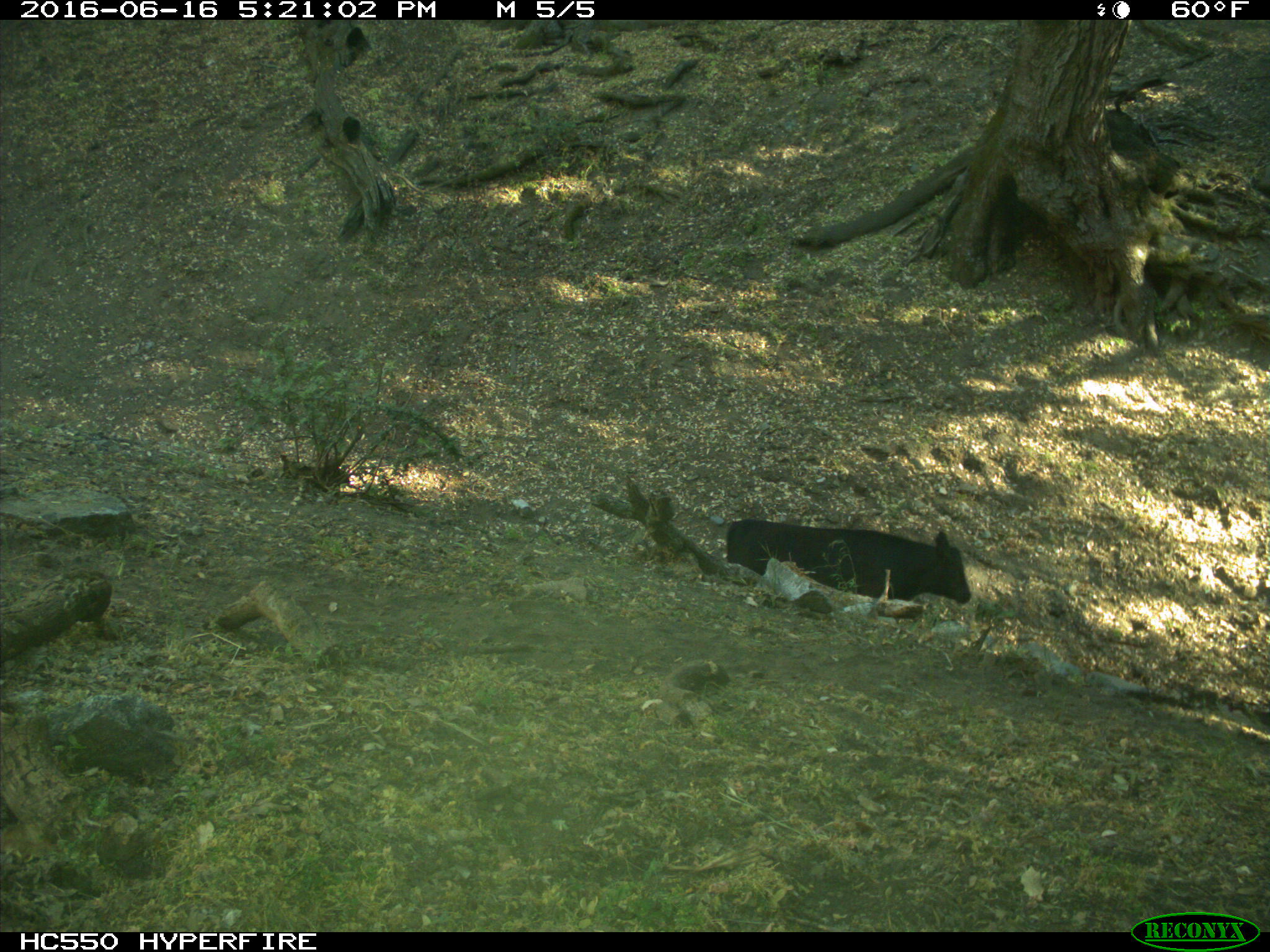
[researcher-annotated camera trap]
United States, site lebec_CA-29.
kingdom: Animalia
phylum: Chordata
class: Mammalia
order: Artiodactyla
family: Bovidae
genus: Bos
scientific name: Bos taurus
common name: domestic cow